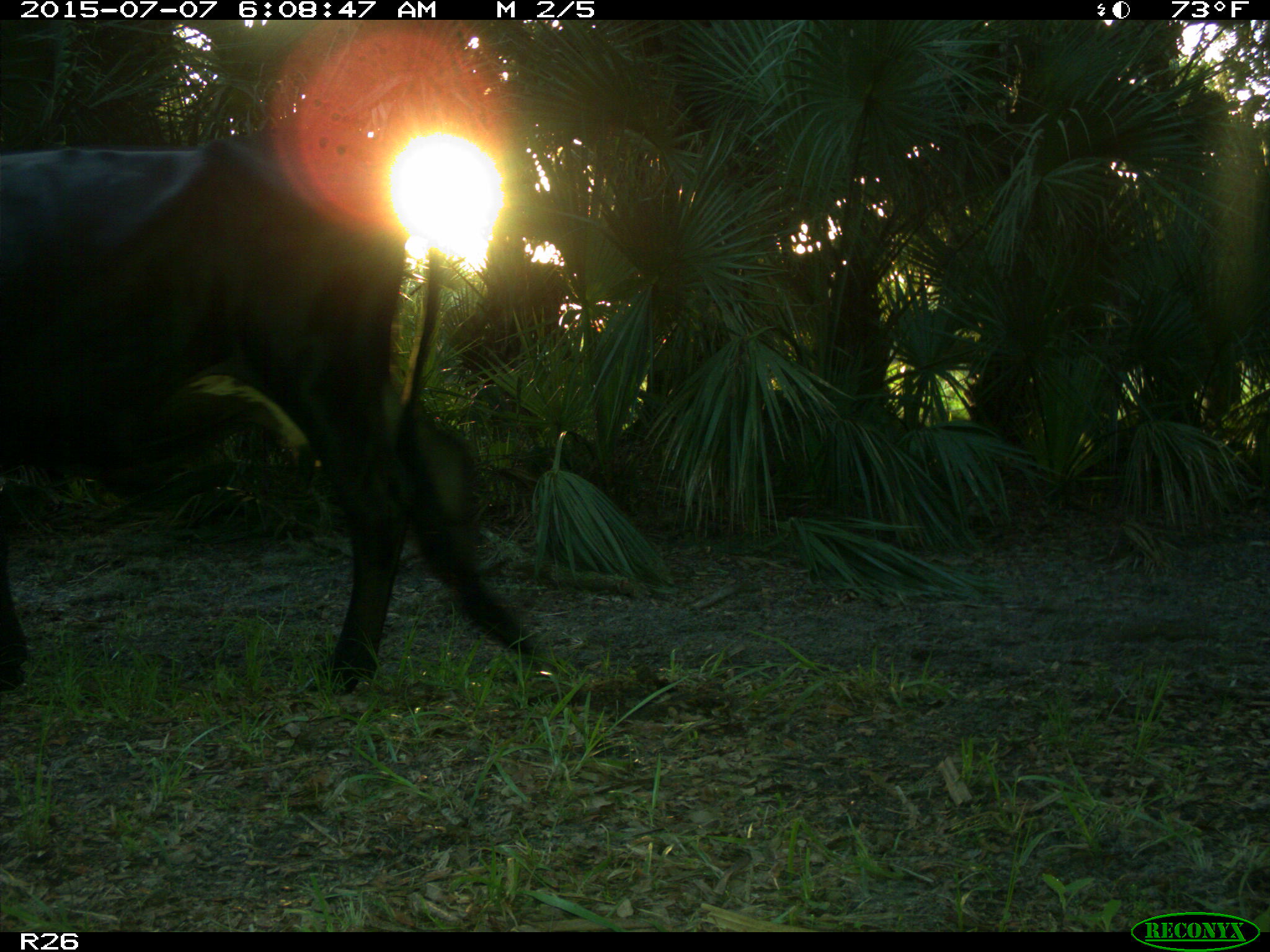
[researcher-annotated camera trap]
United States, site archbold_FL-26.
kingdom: Animalia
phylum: Chordata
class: Mammalia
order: Artiodactyla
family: Bovidae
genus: Bos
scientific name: Bos taurus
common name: domestic cow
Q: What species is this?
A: Bos taurus (domestic cow).